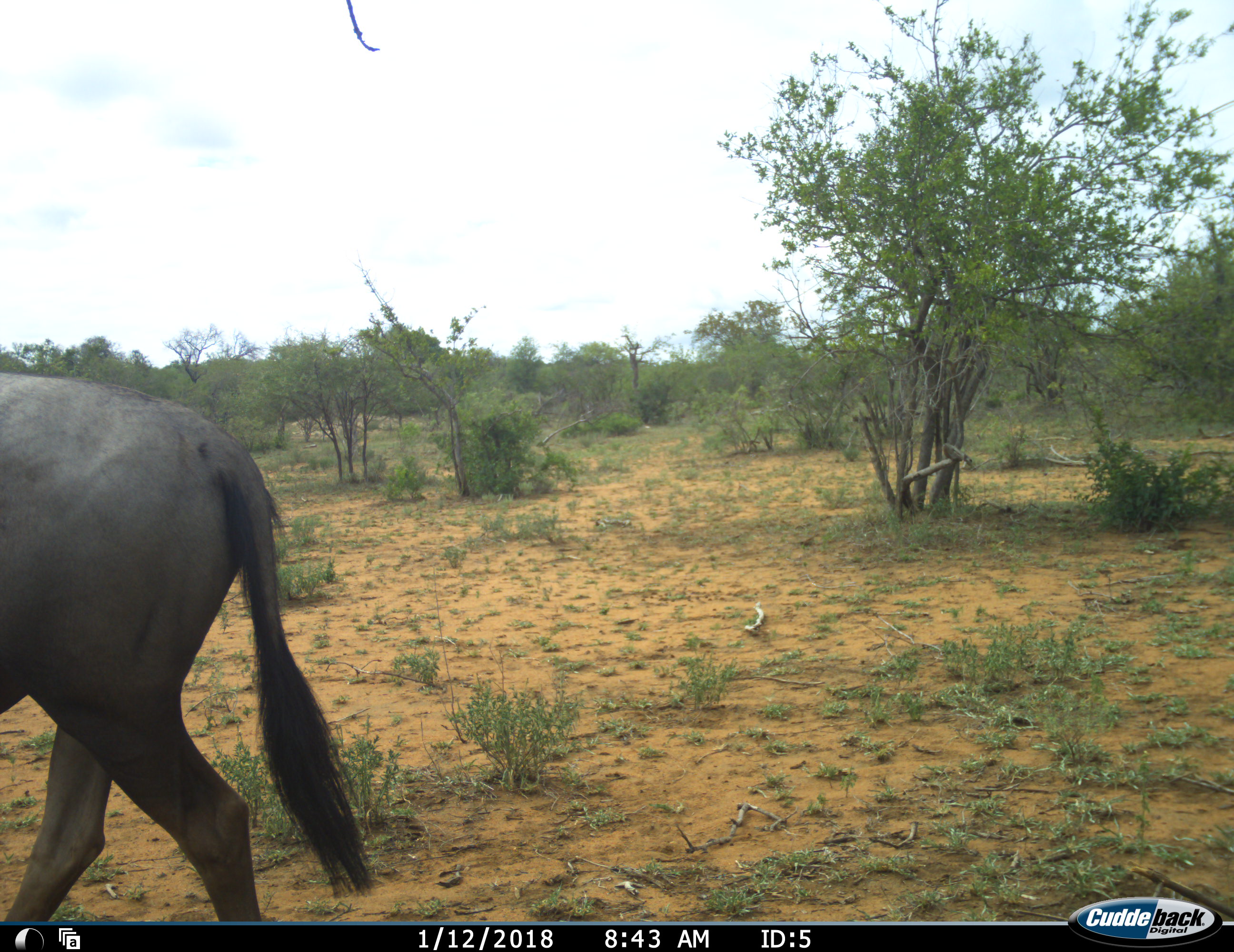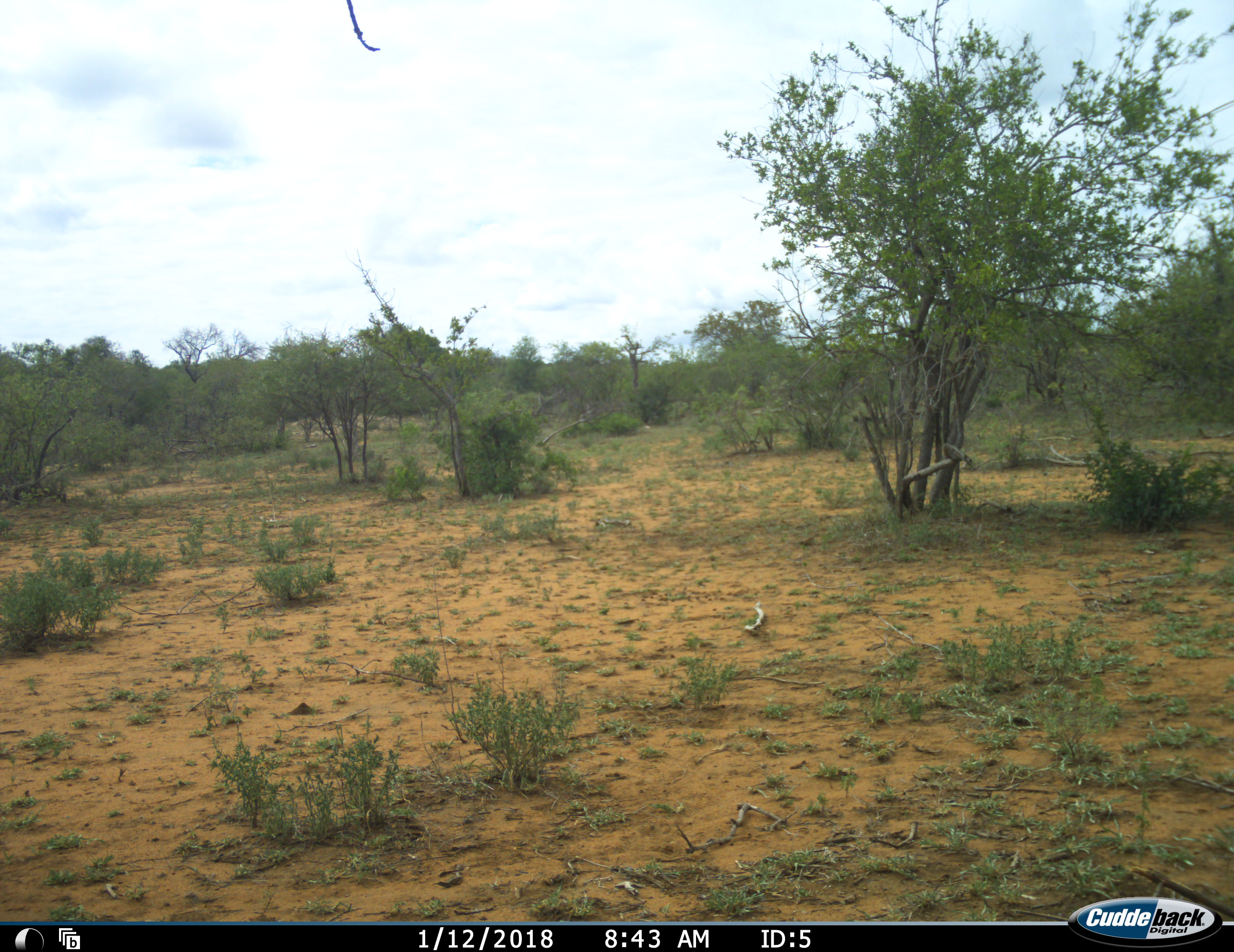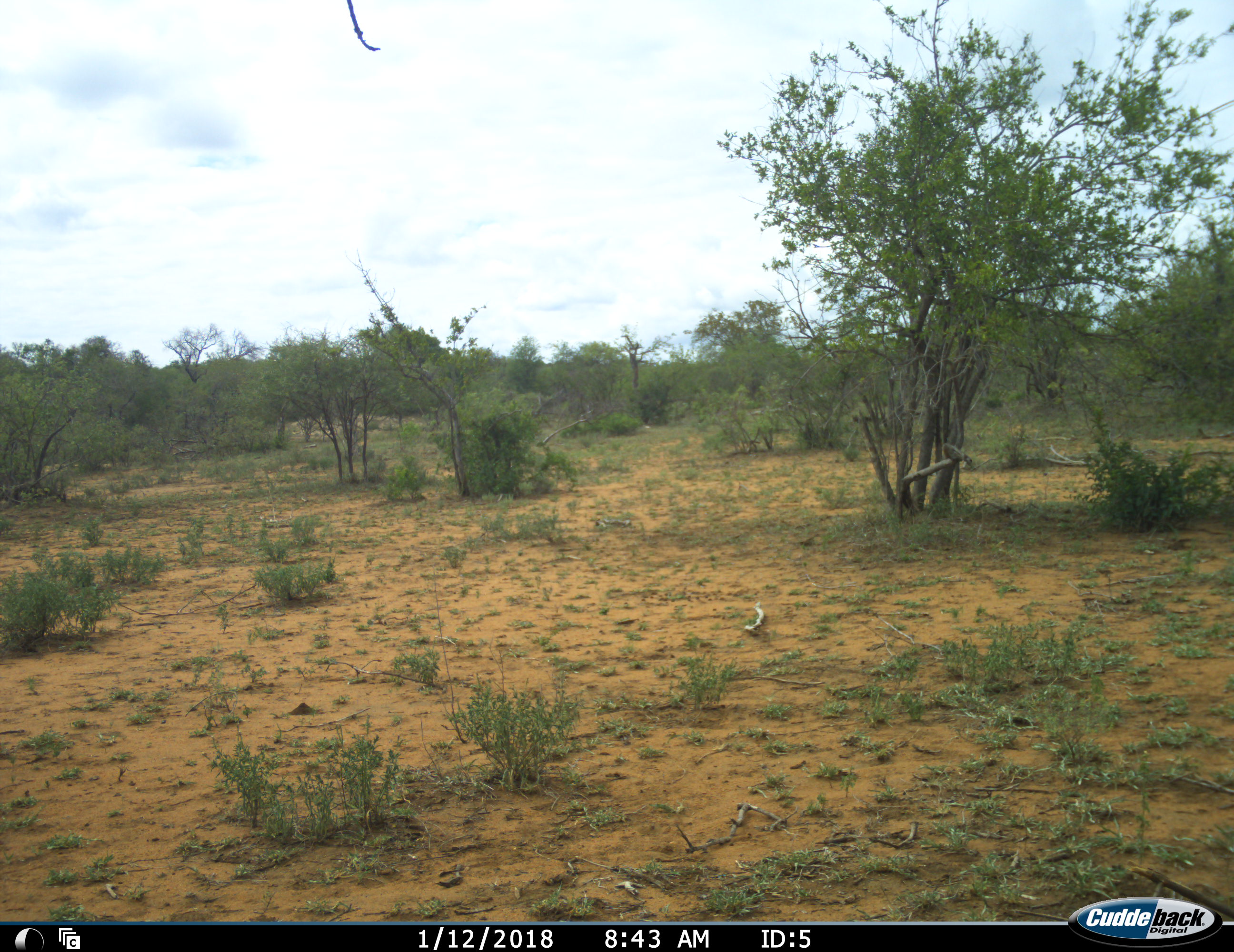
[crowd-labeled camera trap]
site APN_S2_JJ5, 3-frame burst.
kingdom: Animalia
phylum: Chordata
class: Mammalia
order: Artiodactyla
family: Bovidae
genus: Connochaetes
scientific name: Connochaetes taurinus taurinus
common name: blue wildebeest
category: wildebeestblue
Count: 1.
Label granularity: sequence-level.